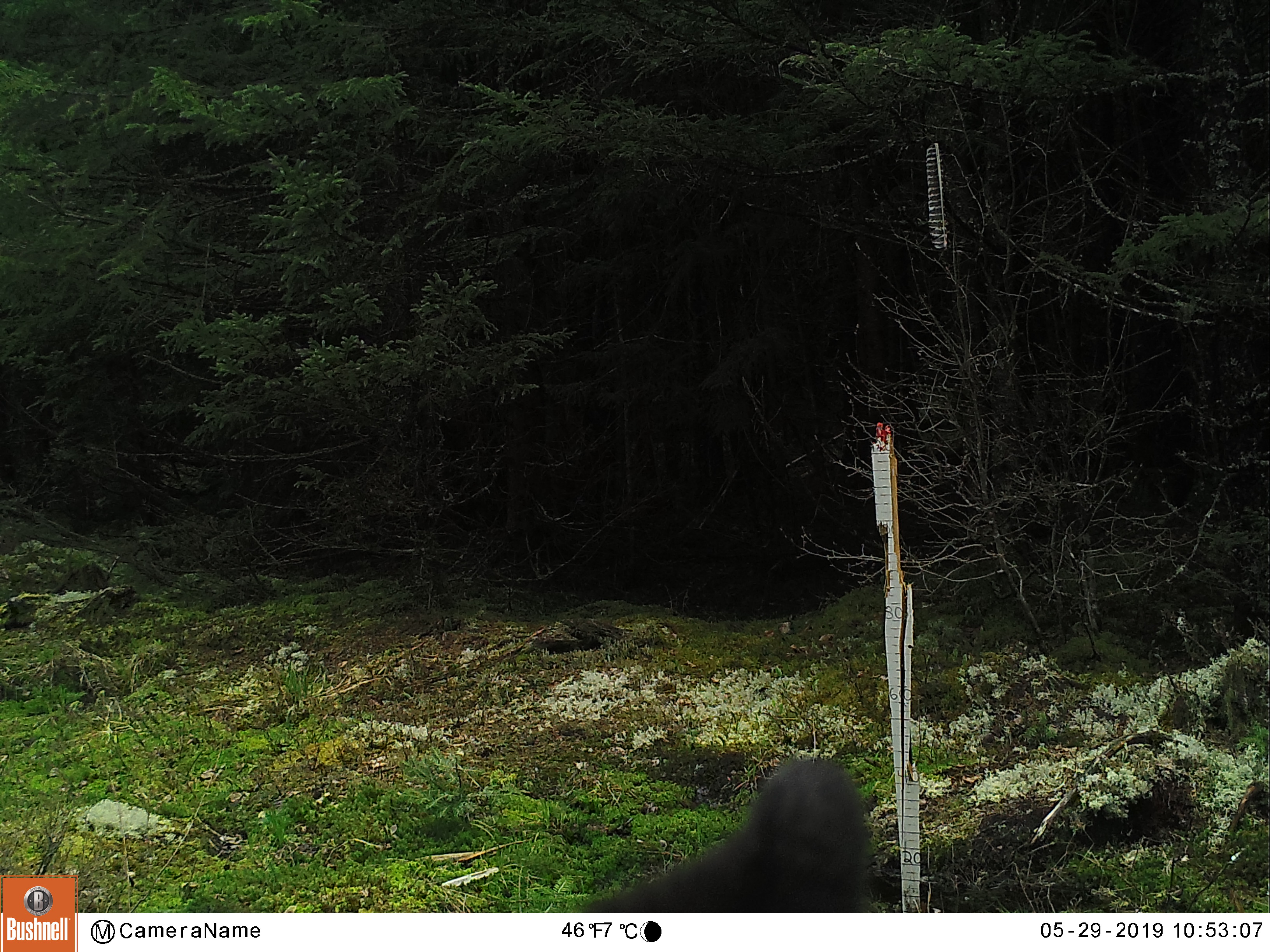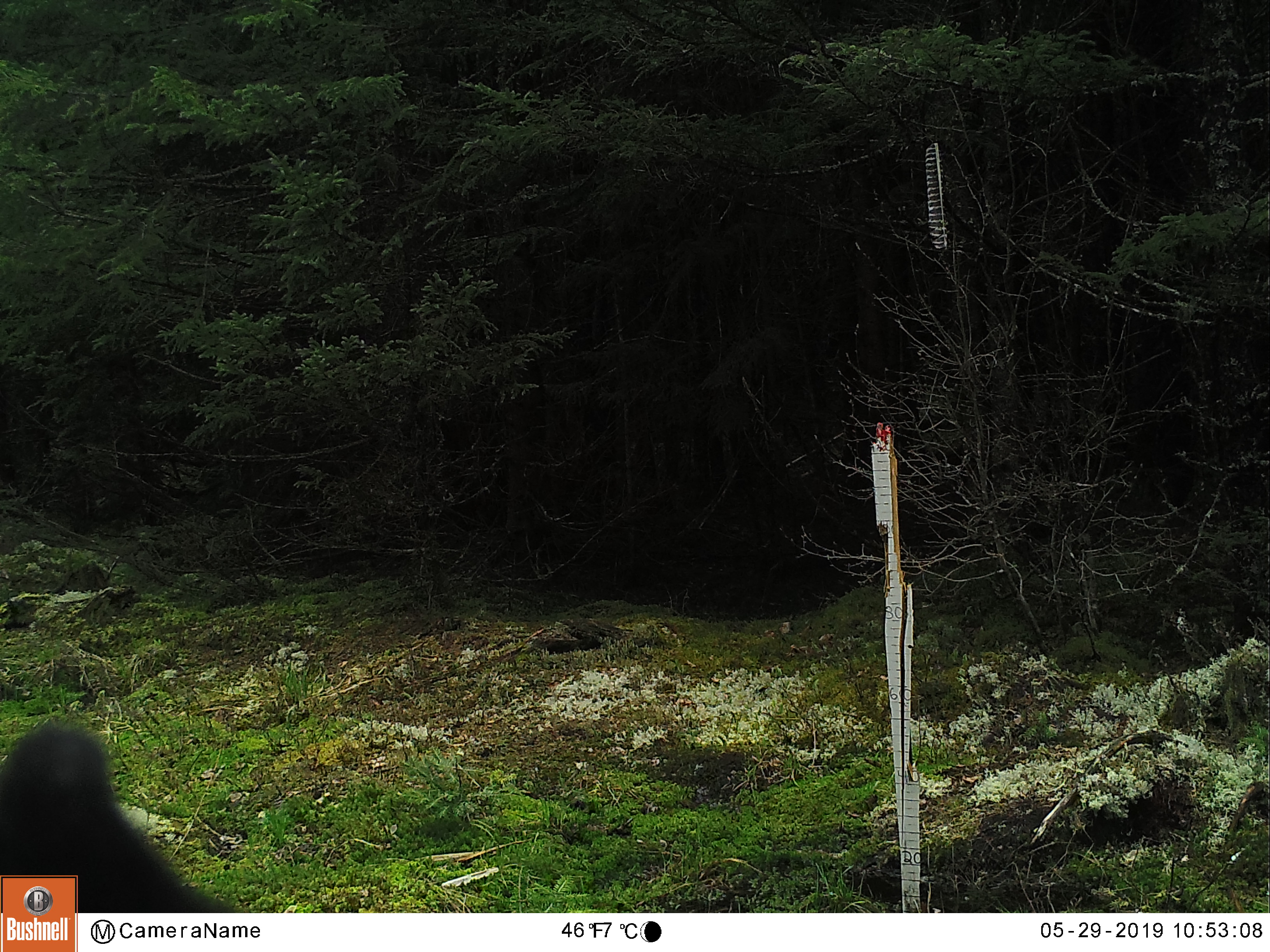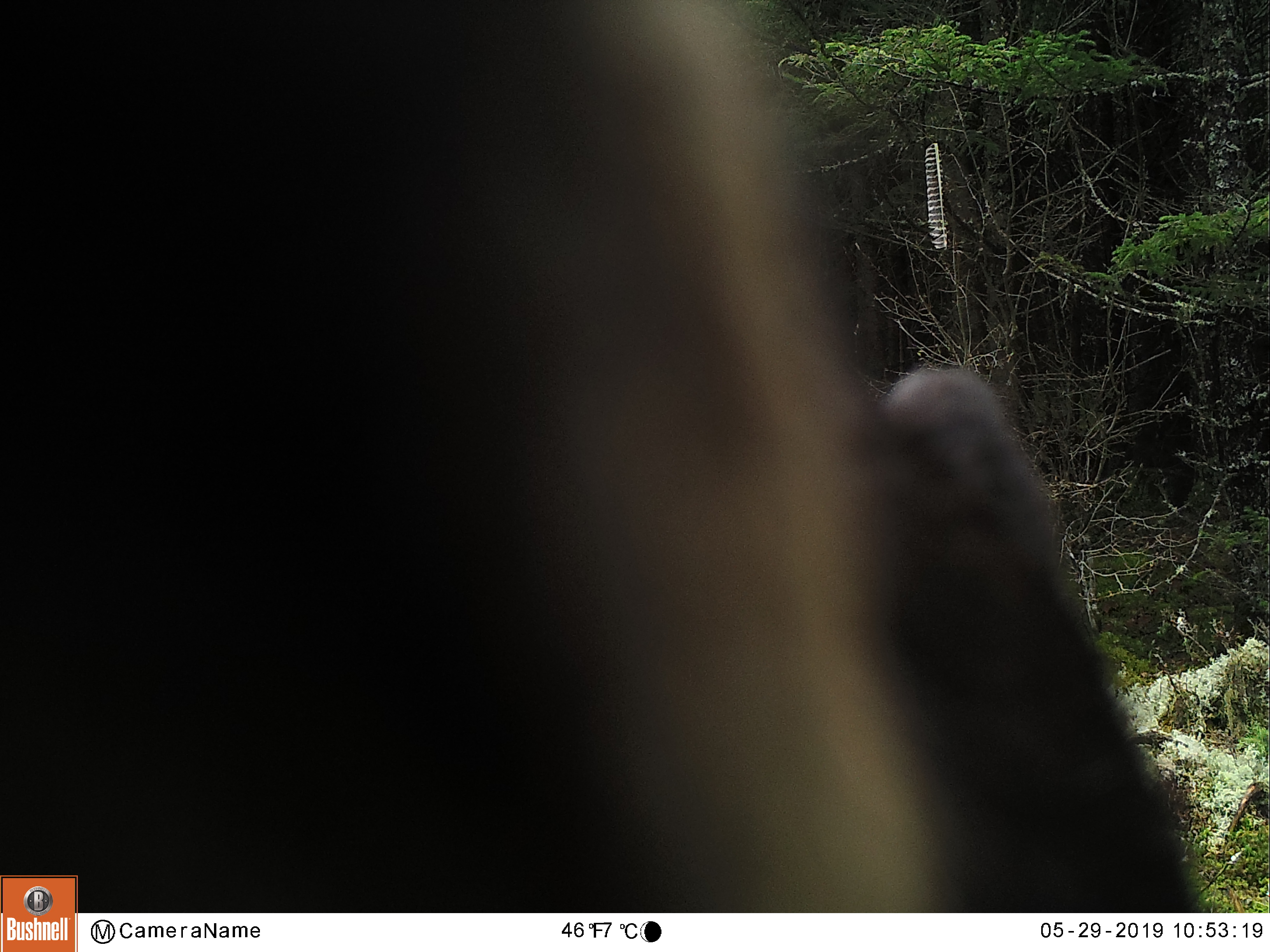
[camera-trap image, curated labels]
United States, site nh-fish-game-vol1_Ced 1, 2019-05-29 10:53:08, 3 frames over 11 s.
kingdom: Animalia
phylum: Chordata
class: Mammalia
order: Carnivora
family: Ursidae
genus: Ursus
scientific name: Ursus americanus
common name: black bear